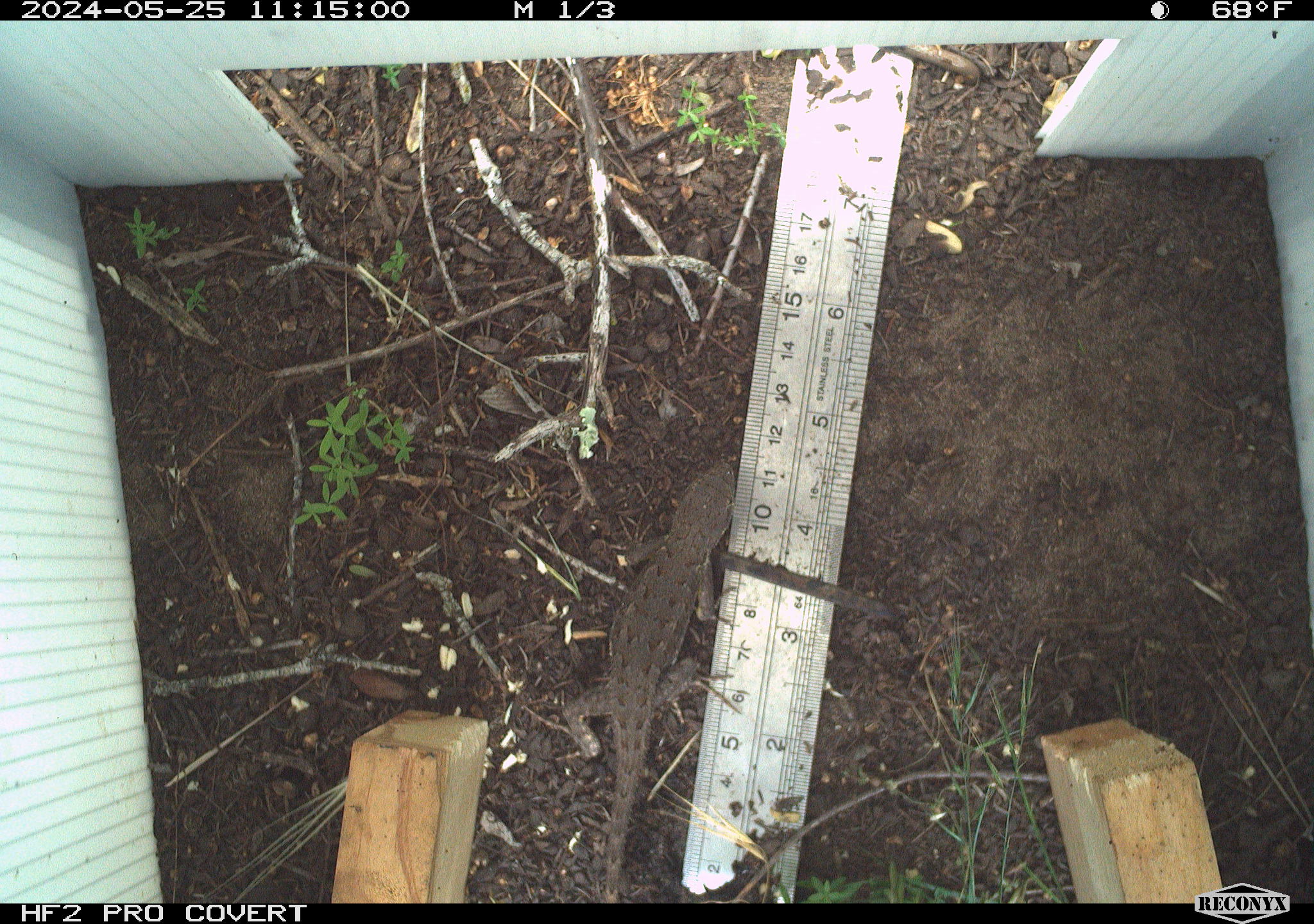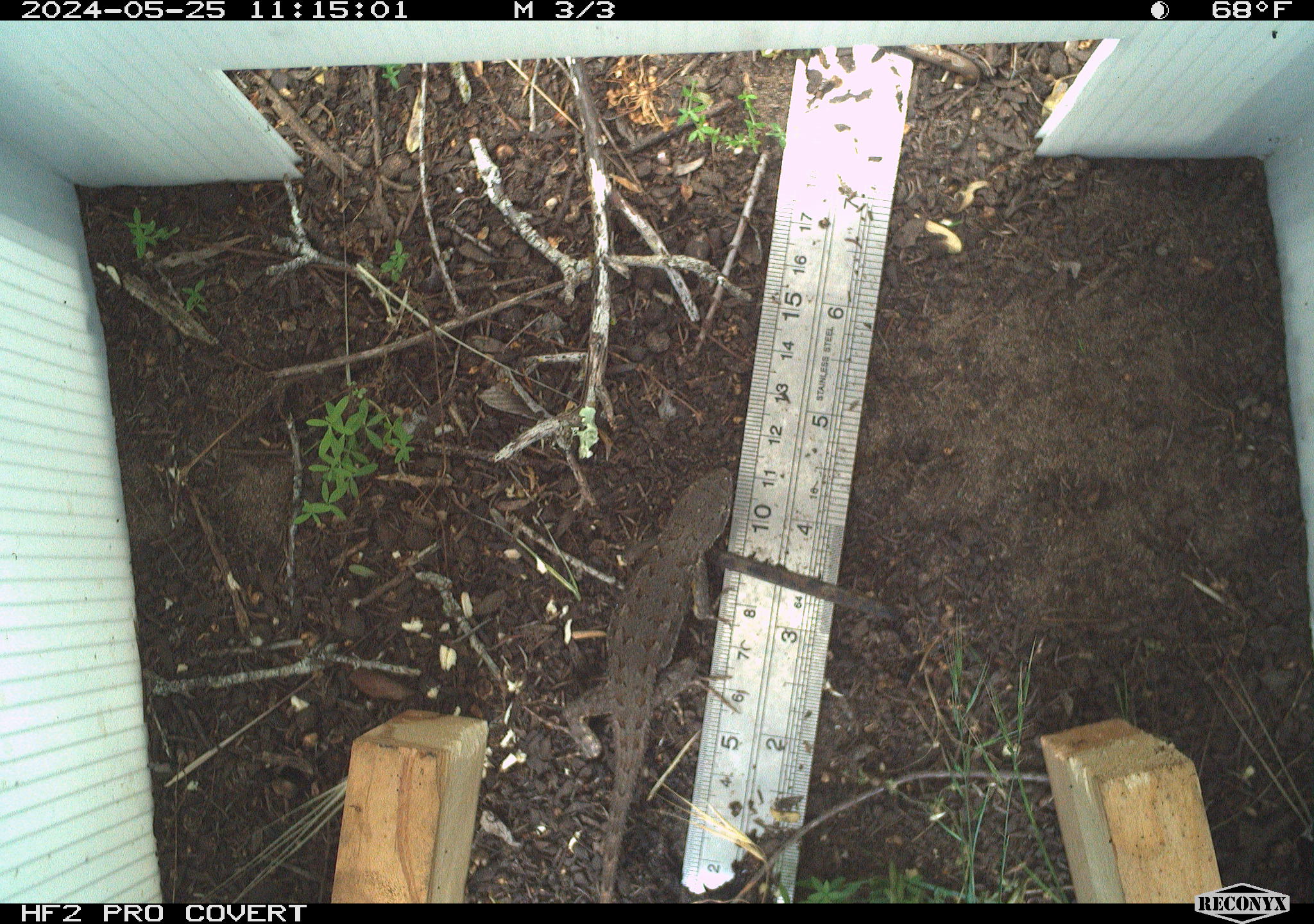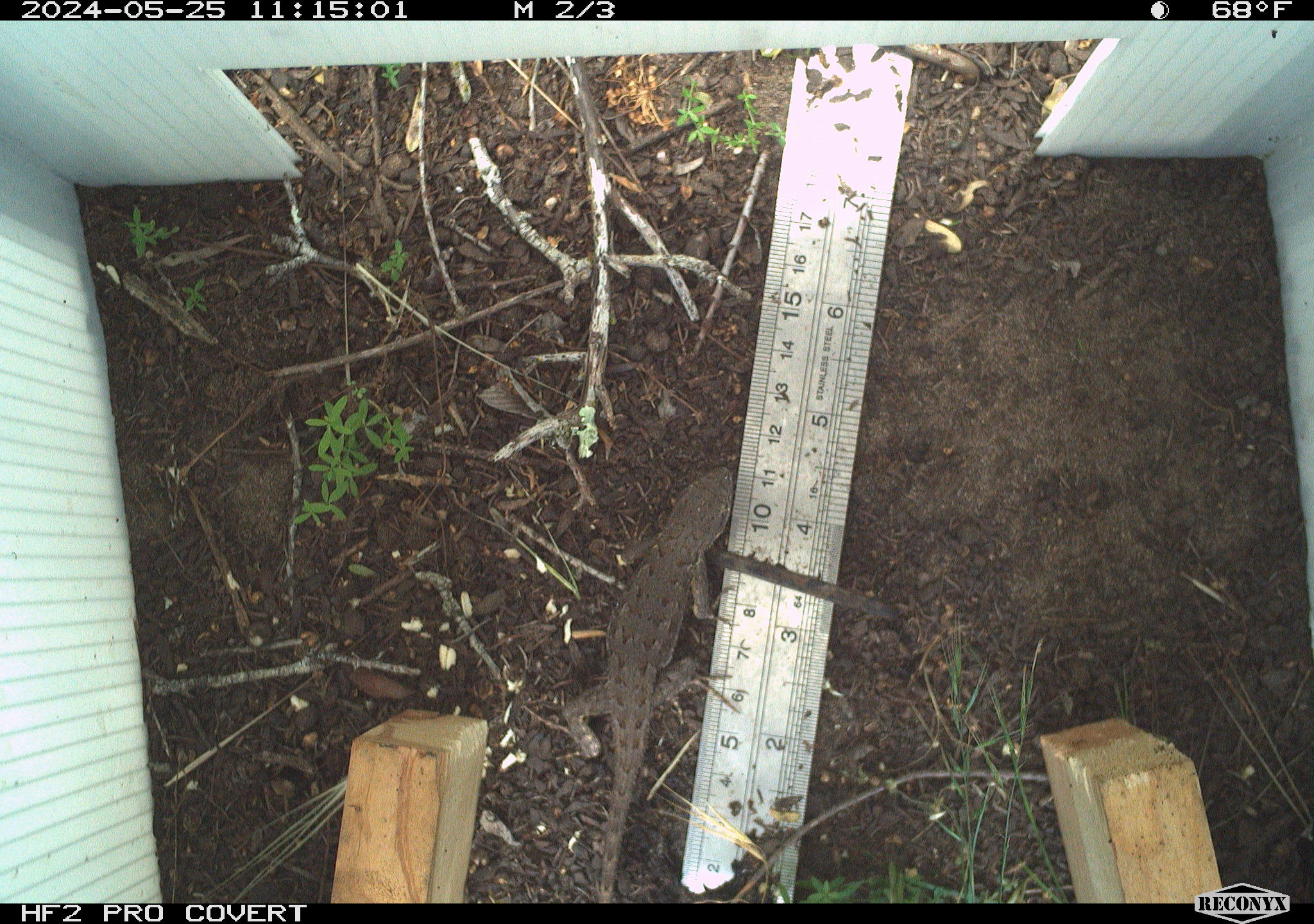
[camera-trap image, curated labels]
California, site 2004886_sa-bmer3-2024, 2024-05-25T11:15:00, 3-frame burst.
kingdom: Animalia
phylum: Chordata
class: Reptilia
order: Squamata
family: Phrynosomatidae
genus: Sceloporus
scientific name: Sceloporus occidentalis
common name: western fence lizard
Western fence lizard (Sceloporus occidentalis).